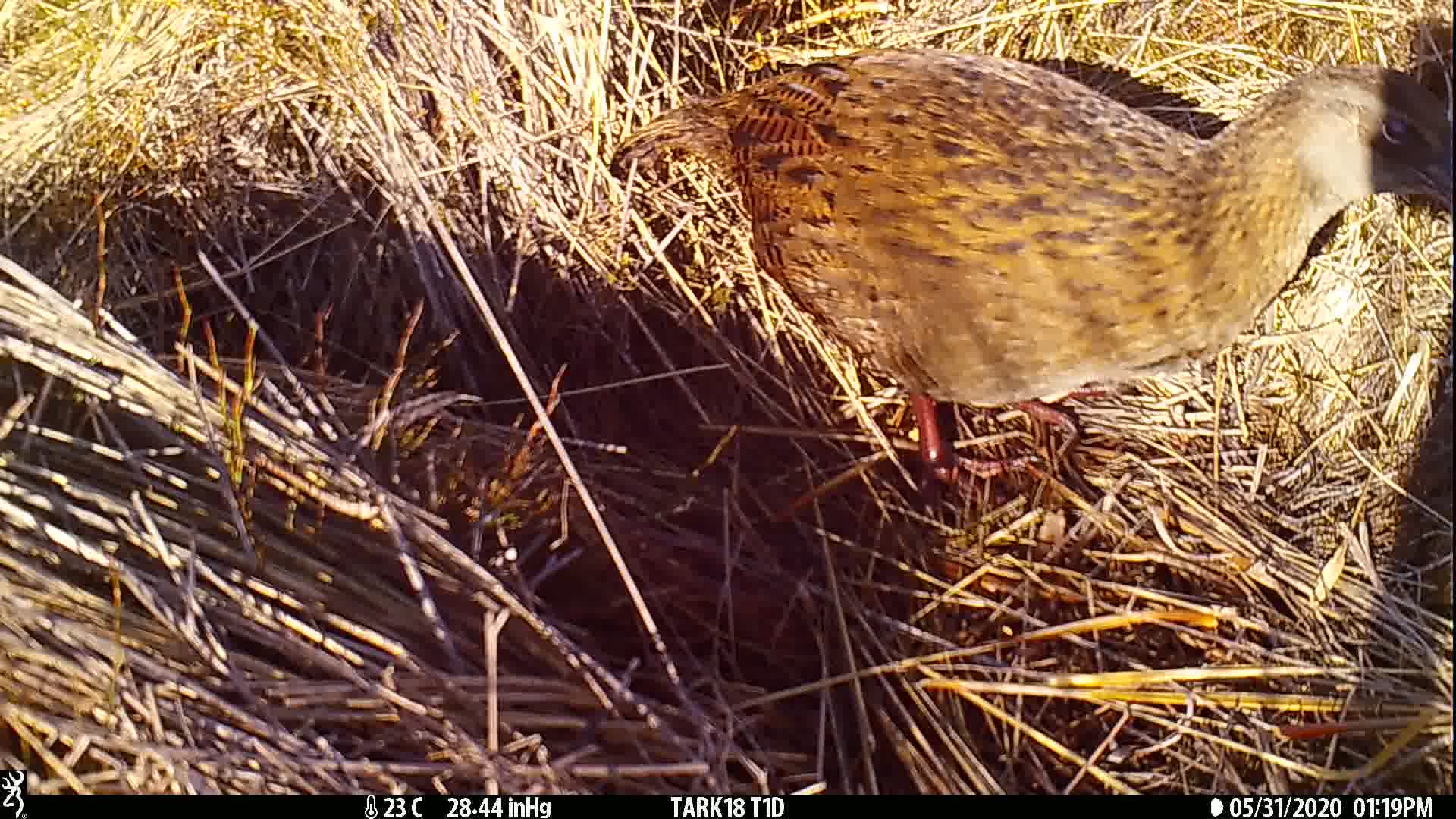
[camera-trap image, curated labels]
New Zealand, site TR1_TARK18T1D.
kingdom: Animalia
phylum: Chordata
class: Aves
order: Gruiformes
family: Rallidae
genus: Gallirallus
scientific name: Gallirallus australis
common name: weka